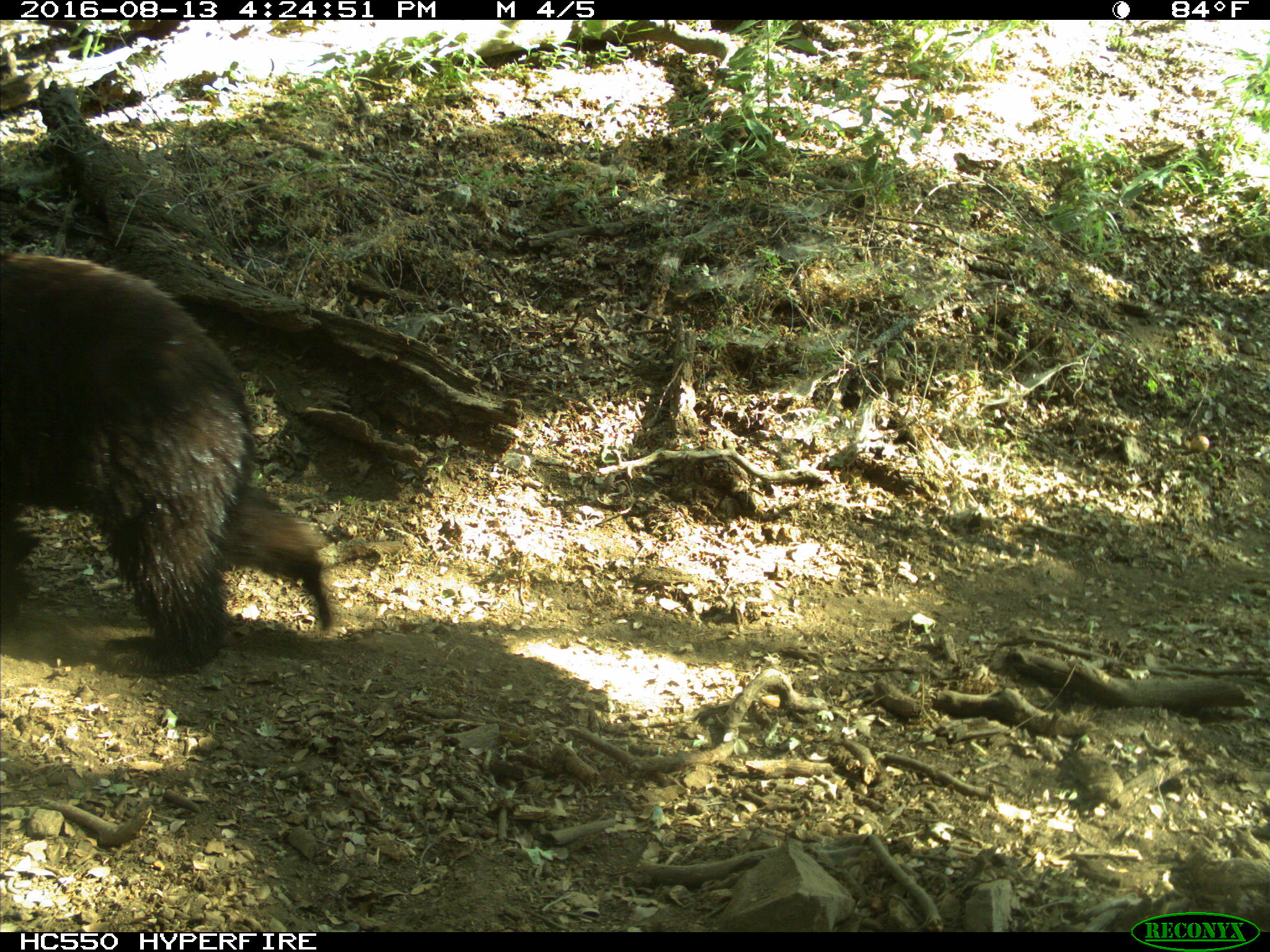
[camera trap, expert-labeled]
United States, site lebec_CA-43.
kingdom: Animalia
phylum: Chordata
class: Mammalia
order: Carnivora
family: Ursidae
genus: Ursus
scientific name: Ursus americanus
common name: american black bear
Ursus americanus (american black bear).